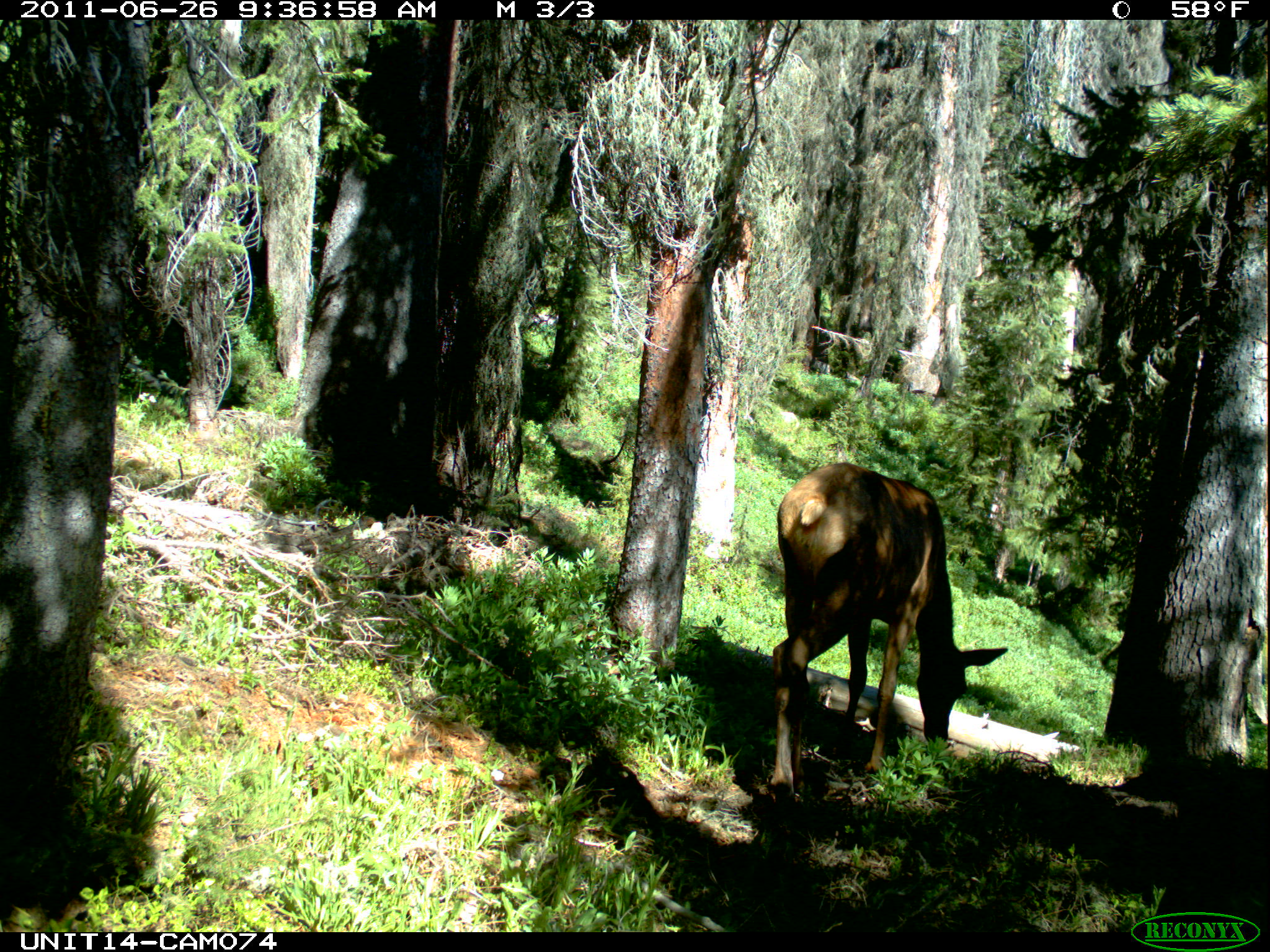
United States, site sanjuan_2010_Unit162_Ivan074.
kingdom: Animalia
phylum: Chordata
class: Mammalia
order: Artiodactyla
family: Cervidae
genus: Cervus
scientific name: Cervus elaphus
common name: red deer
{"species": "Cervus elaphus (red deer)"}